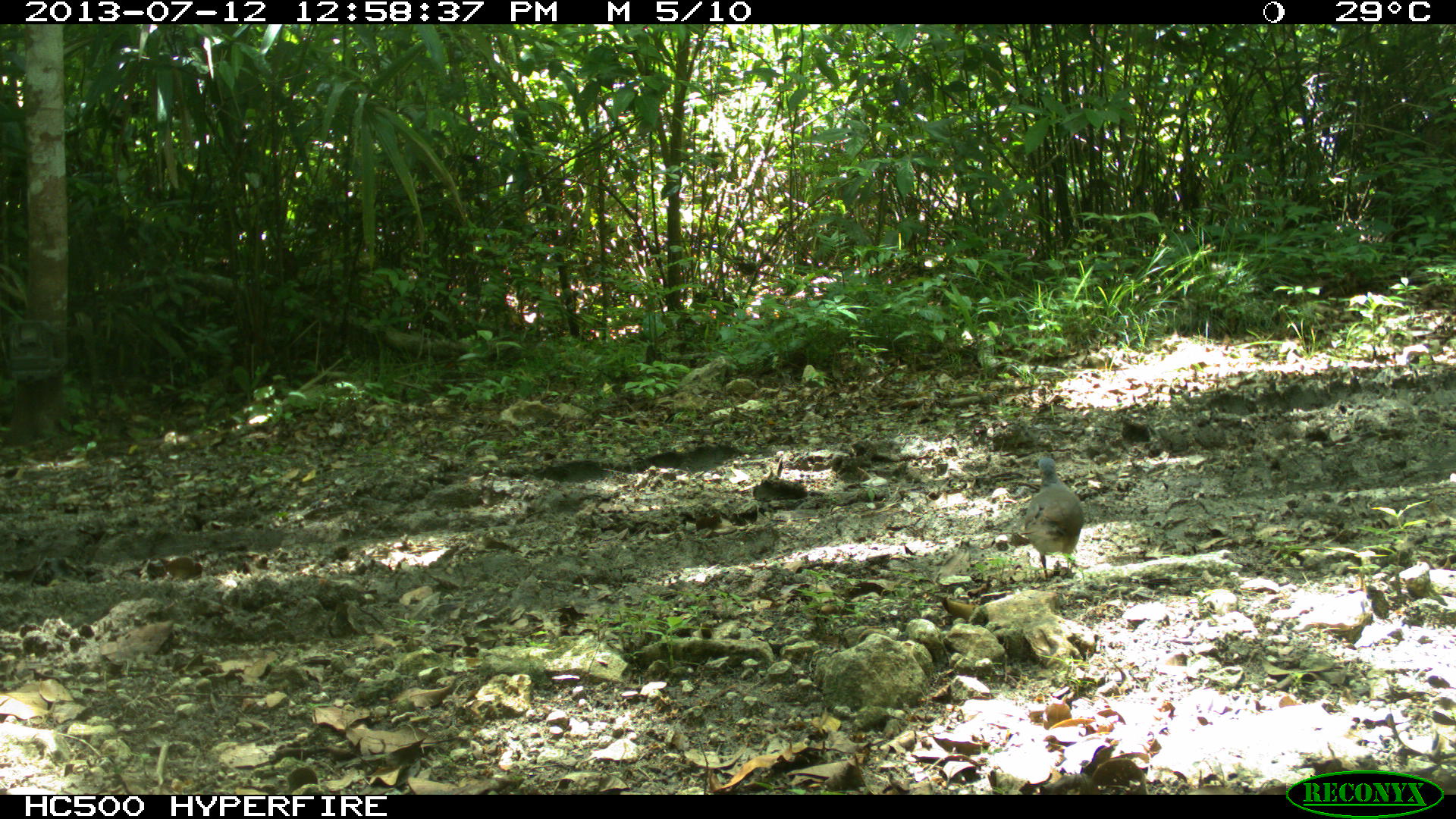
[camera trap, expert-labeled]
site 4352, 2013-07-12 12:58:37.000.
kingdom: Animalia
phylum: Chordata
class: Aves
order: Columbiformes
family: Columbidae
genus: Leptotila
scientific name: Leptotila plumbeiceps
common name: gray-headed dove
Leptotila plumbeiceps (gray-headed dove), count 1.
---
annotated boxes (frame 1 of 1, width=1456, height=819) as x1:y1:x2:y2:
leptotila plumbeiceps: 1024:457:1084:581